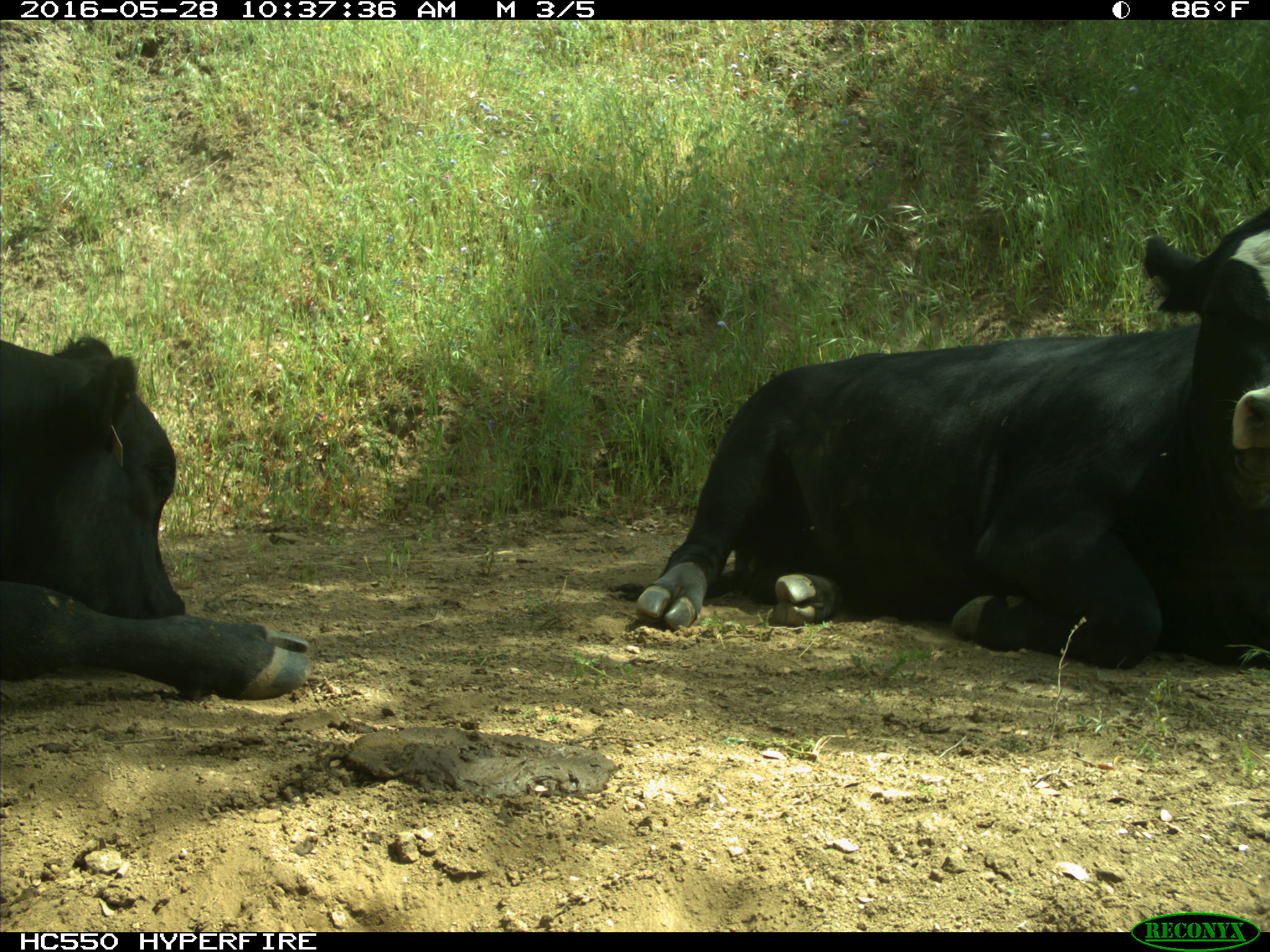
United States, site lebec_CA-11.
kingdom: Animalia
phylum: Chordata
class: Mammalia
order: Artiodactyla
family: Bovidae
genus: Bos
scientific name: Bos taurus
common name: domestic cow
Bos taurus (domestic cow).